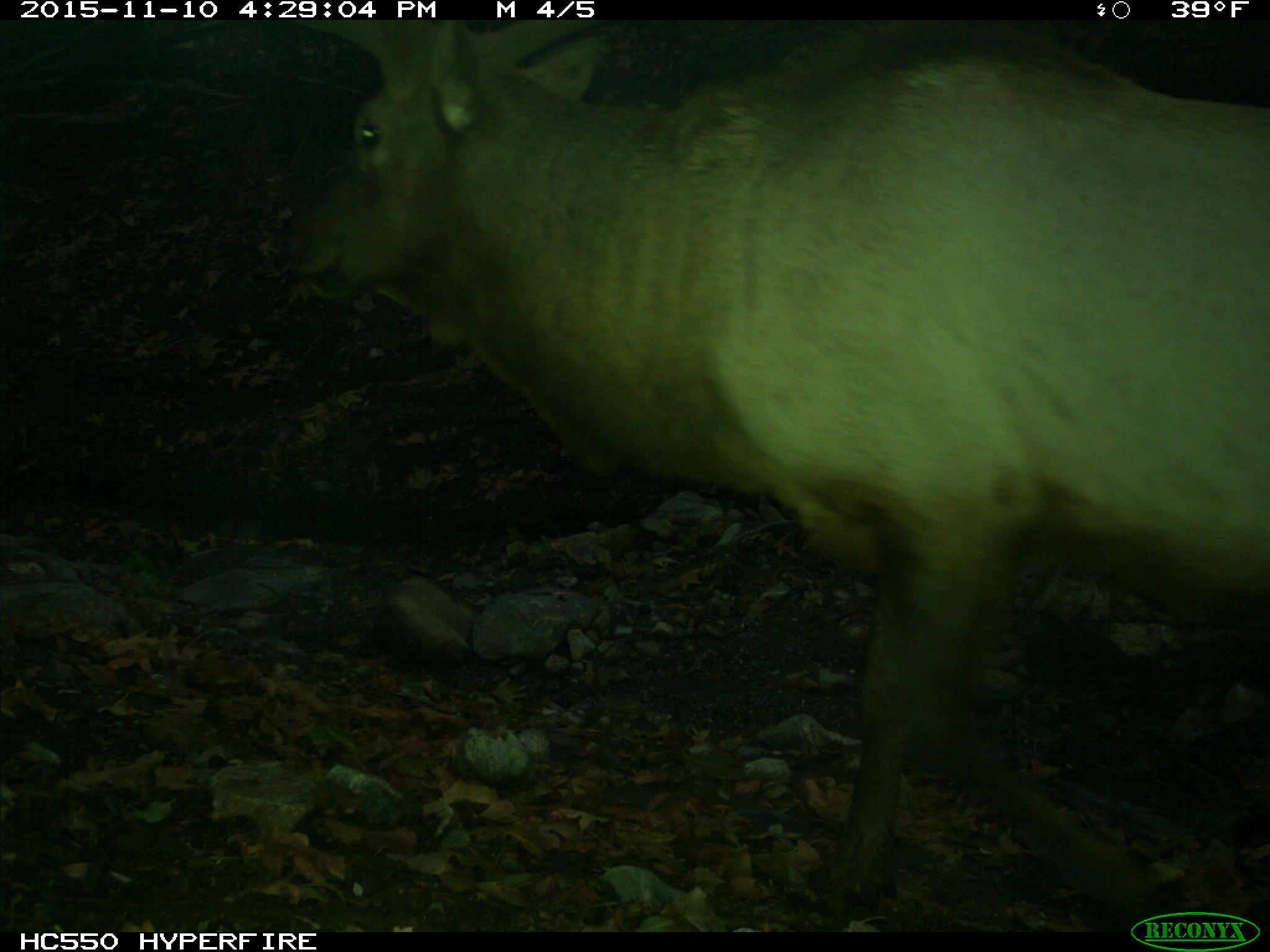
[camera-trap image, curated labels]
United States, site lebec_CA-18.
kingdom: Animalia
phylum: Chordata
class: Mammalia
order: Artiodactyla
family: Cervidae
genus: Cervus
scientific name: Cervus canadensis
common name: elk